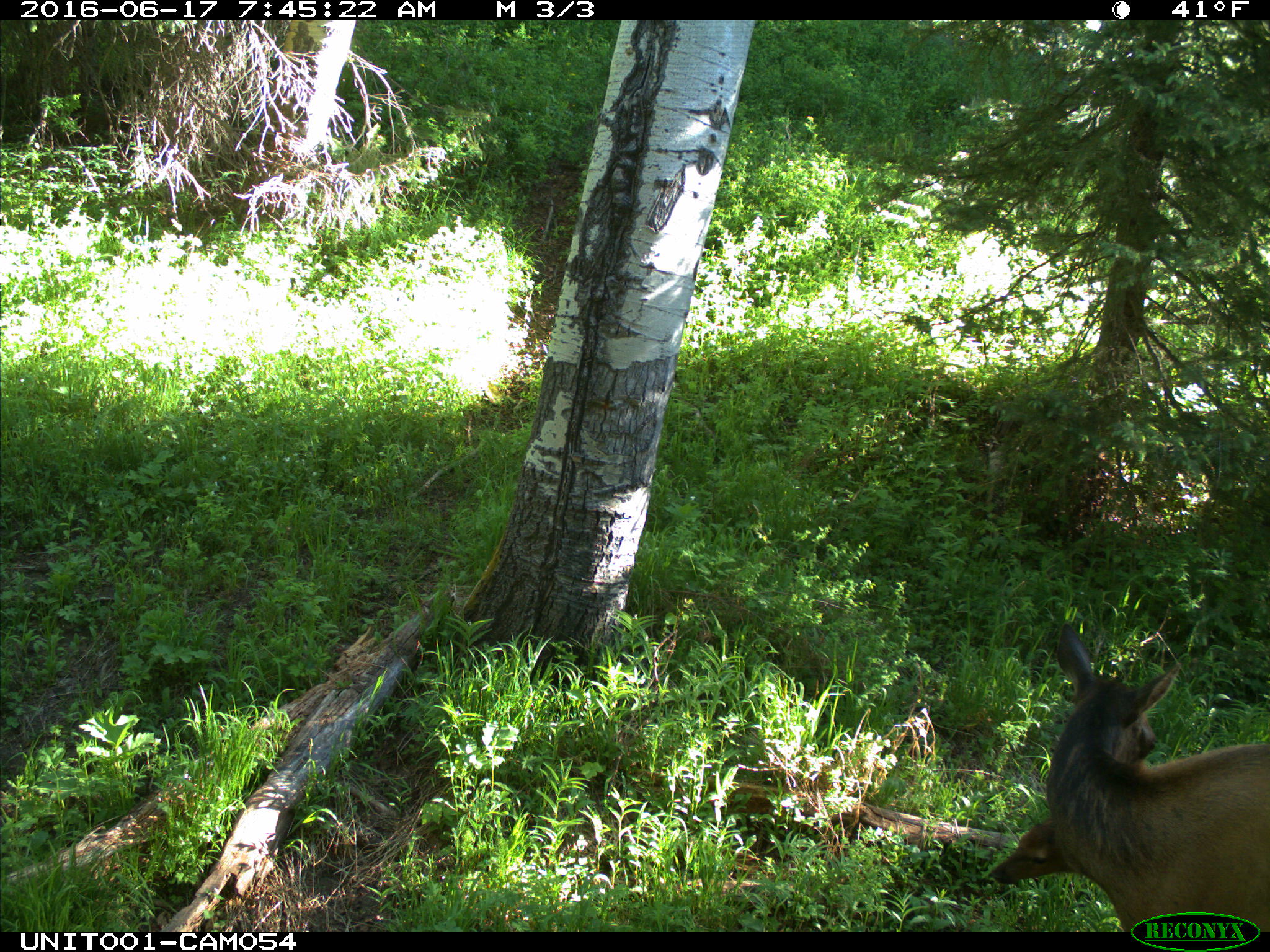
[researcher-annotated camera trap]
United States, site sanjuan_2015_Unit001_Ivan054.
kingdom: Animalia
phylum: Chordata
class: Mammalia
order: Artiodactyla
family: Cervidae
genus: Cervus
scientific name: Cervus elaphus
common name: red deer